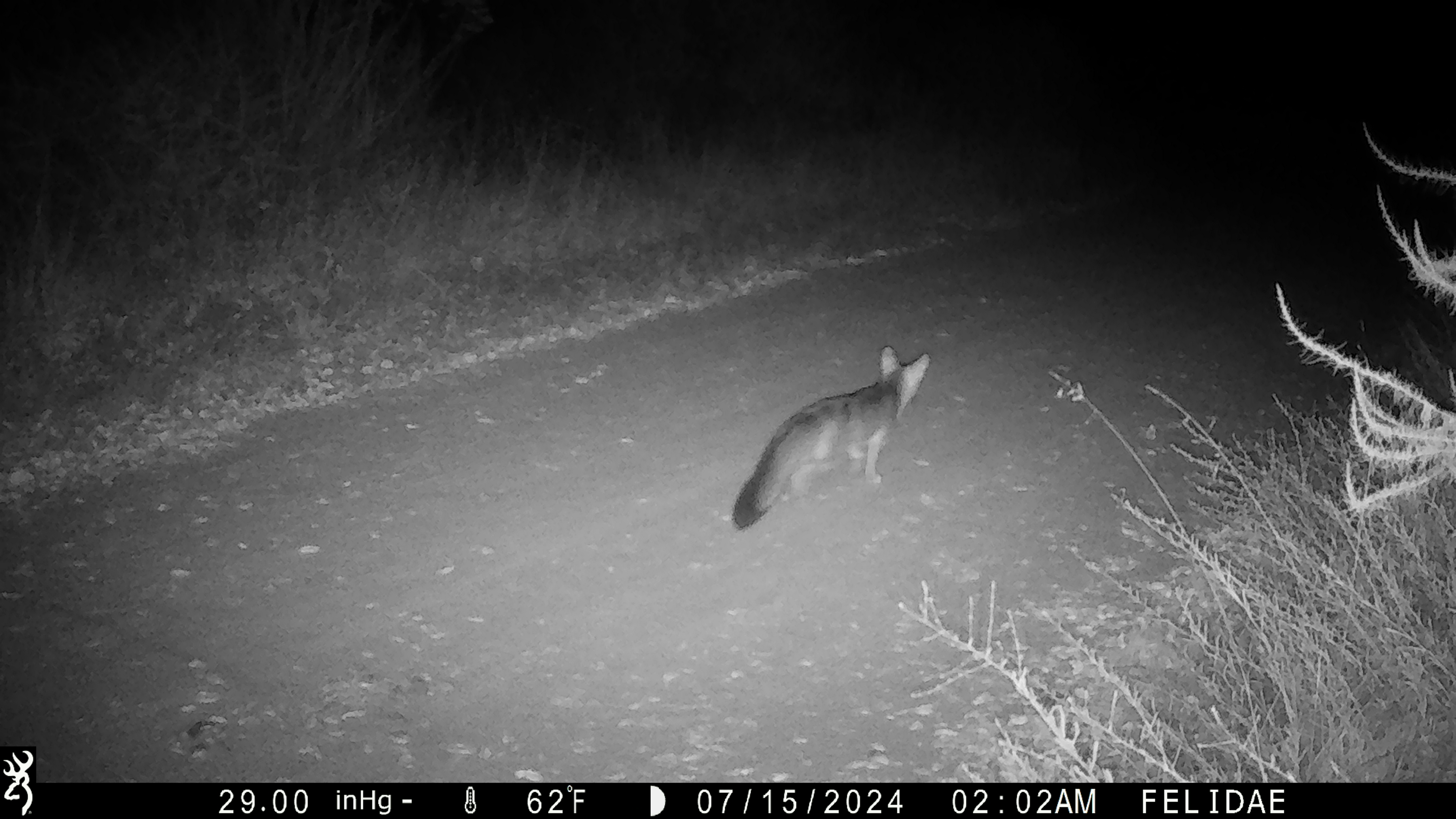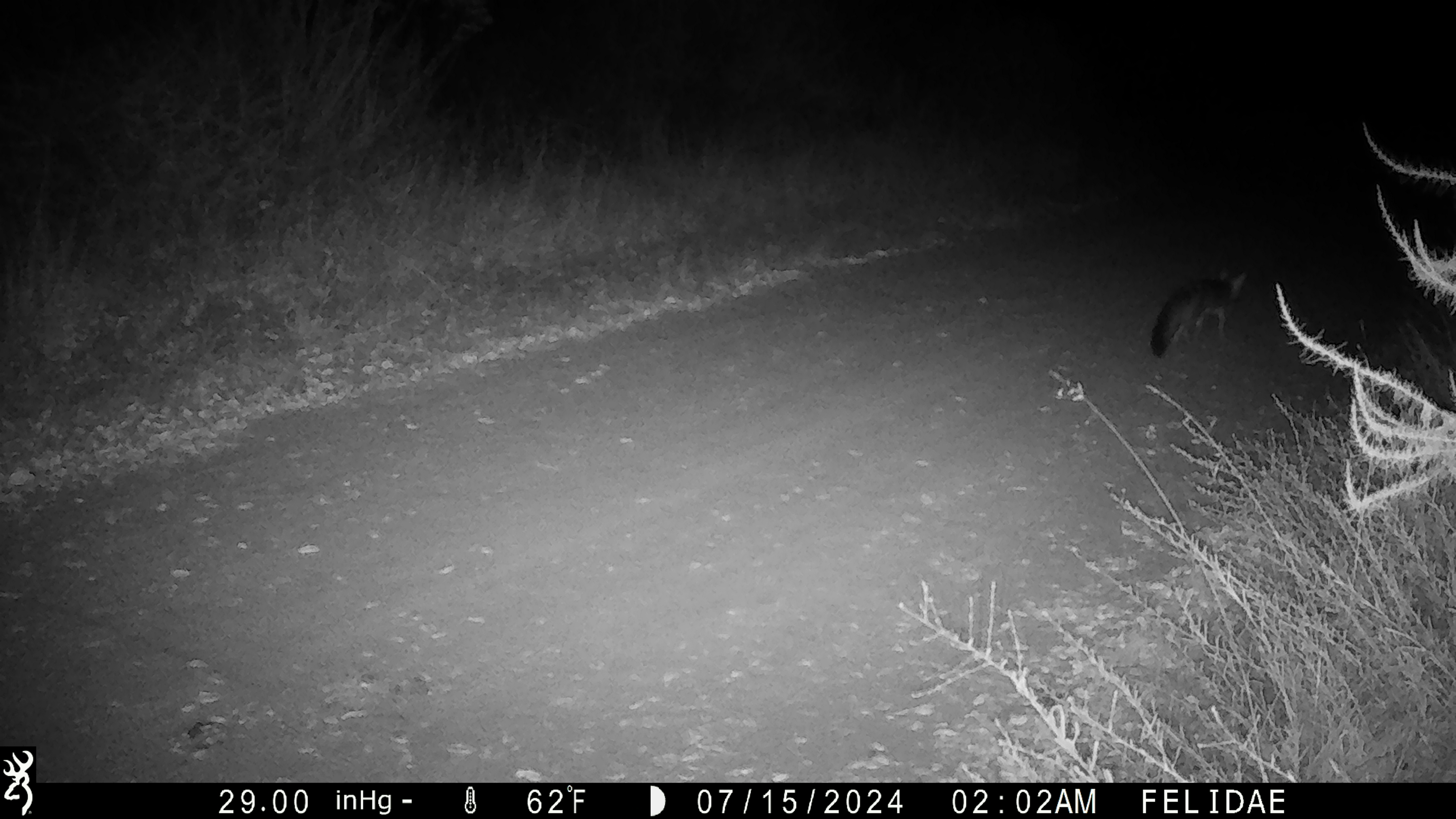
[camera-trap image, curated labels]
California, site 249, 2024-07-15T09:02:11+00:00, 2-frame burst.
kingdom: Animalia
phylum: Chordata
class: Mammalia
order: Carnivora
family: Canidae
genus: Urocyon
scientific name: Urocyon cinereoargenteus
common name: gray fox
Gray fox (Urocyon cinereoargenteus).